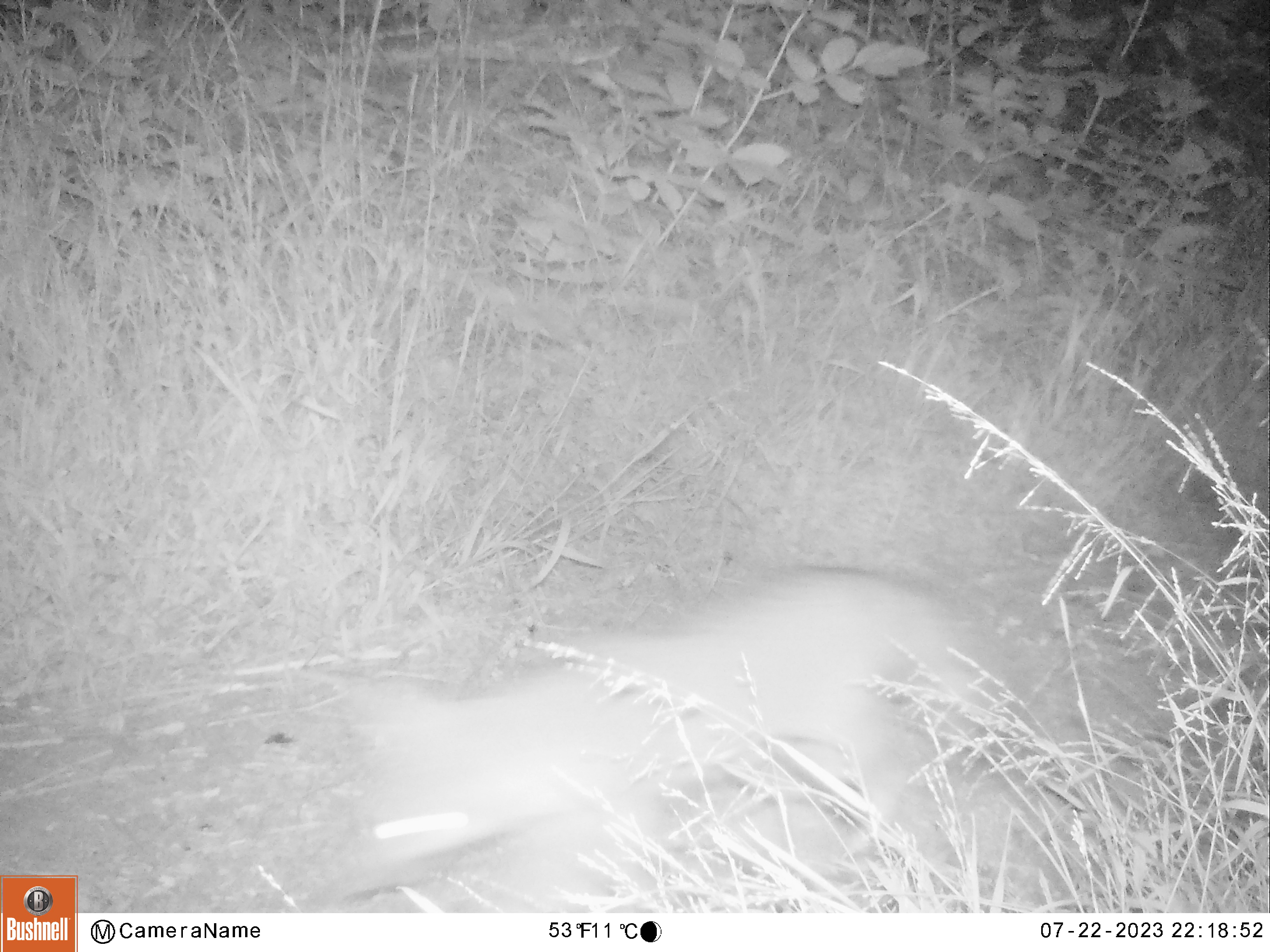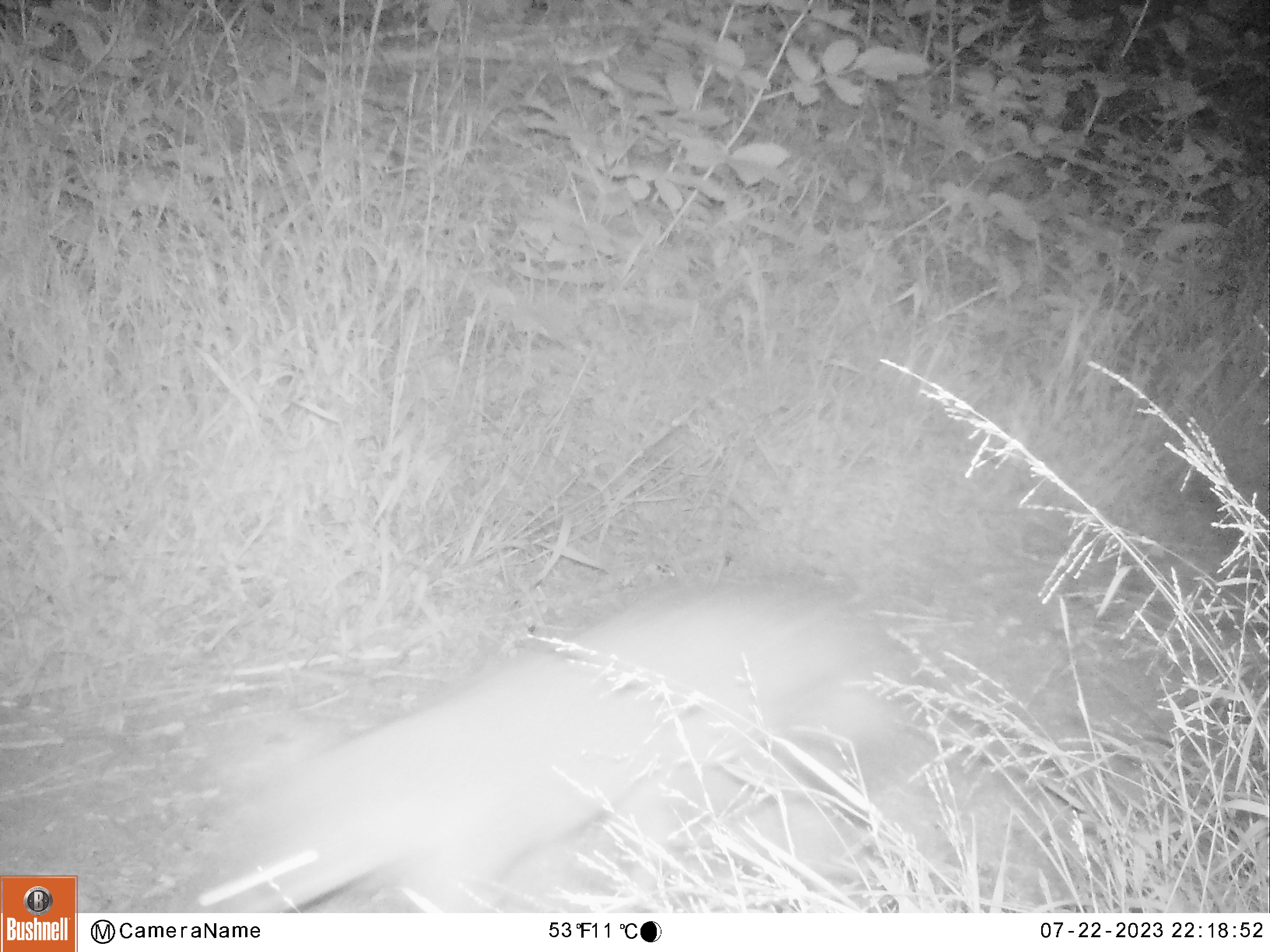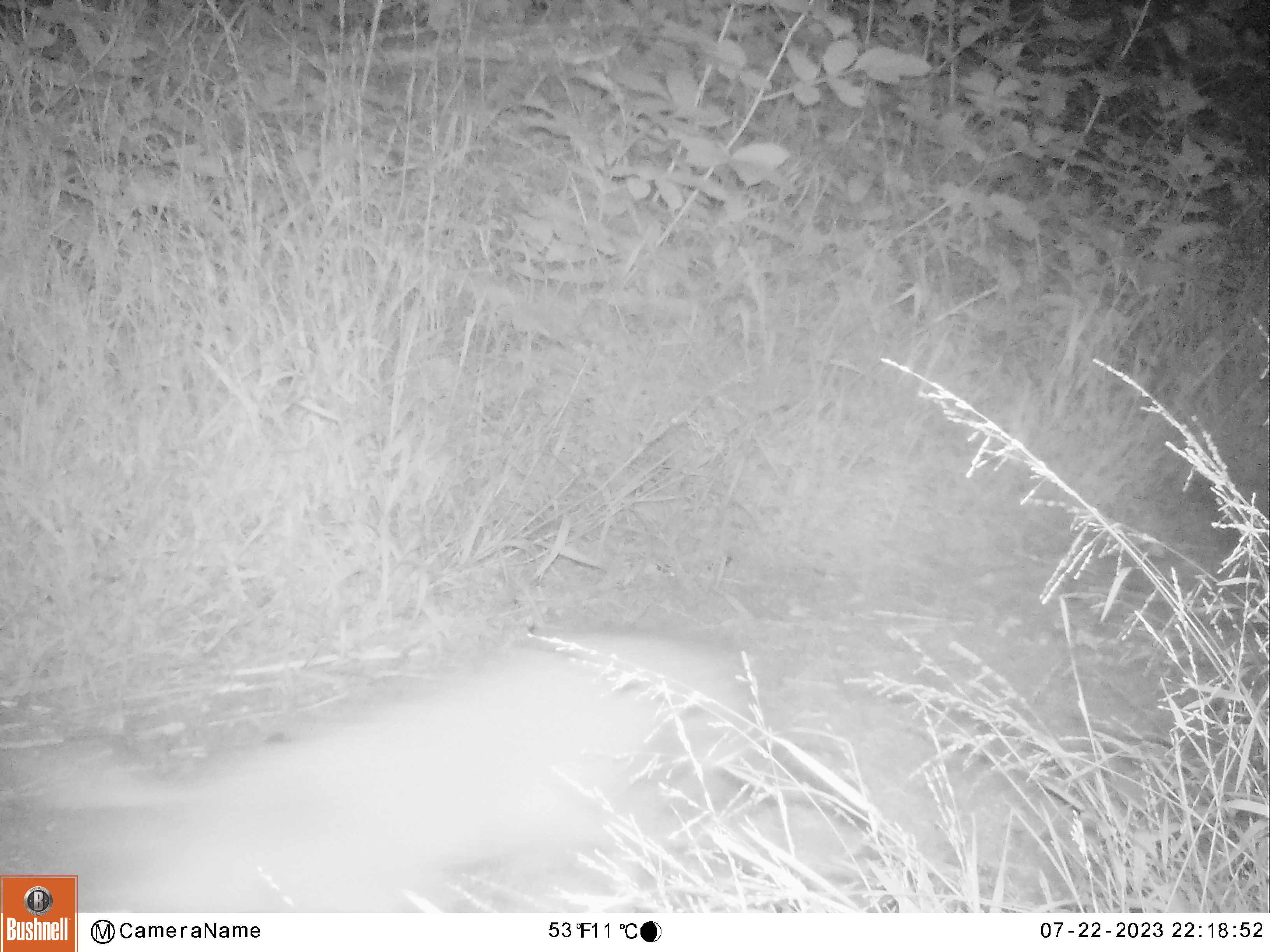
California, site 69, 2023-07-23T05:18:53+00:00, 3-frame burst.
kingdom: Animalia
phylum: Chordata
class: Mammalia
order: Carnivora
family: Canidae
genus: Urocyon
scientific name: Urocyon cinereoargenteus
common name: gray fox